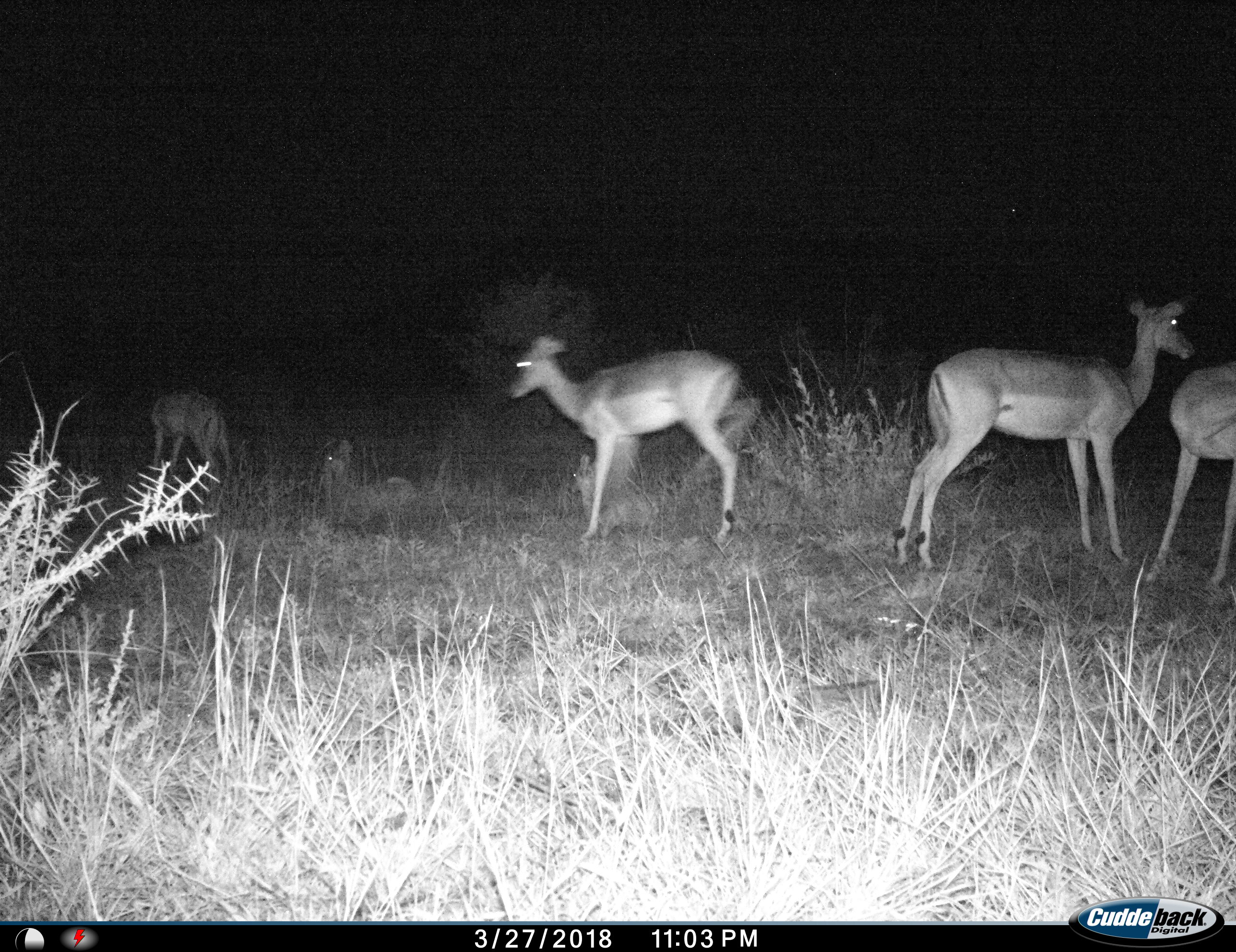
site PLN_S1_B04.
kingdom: Animalia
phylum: Chordata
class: Mammalia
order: Artiodactyla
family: Bovidae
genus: Aepyceros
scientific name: Aepyceros melampus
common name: impala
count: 6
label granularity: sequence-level